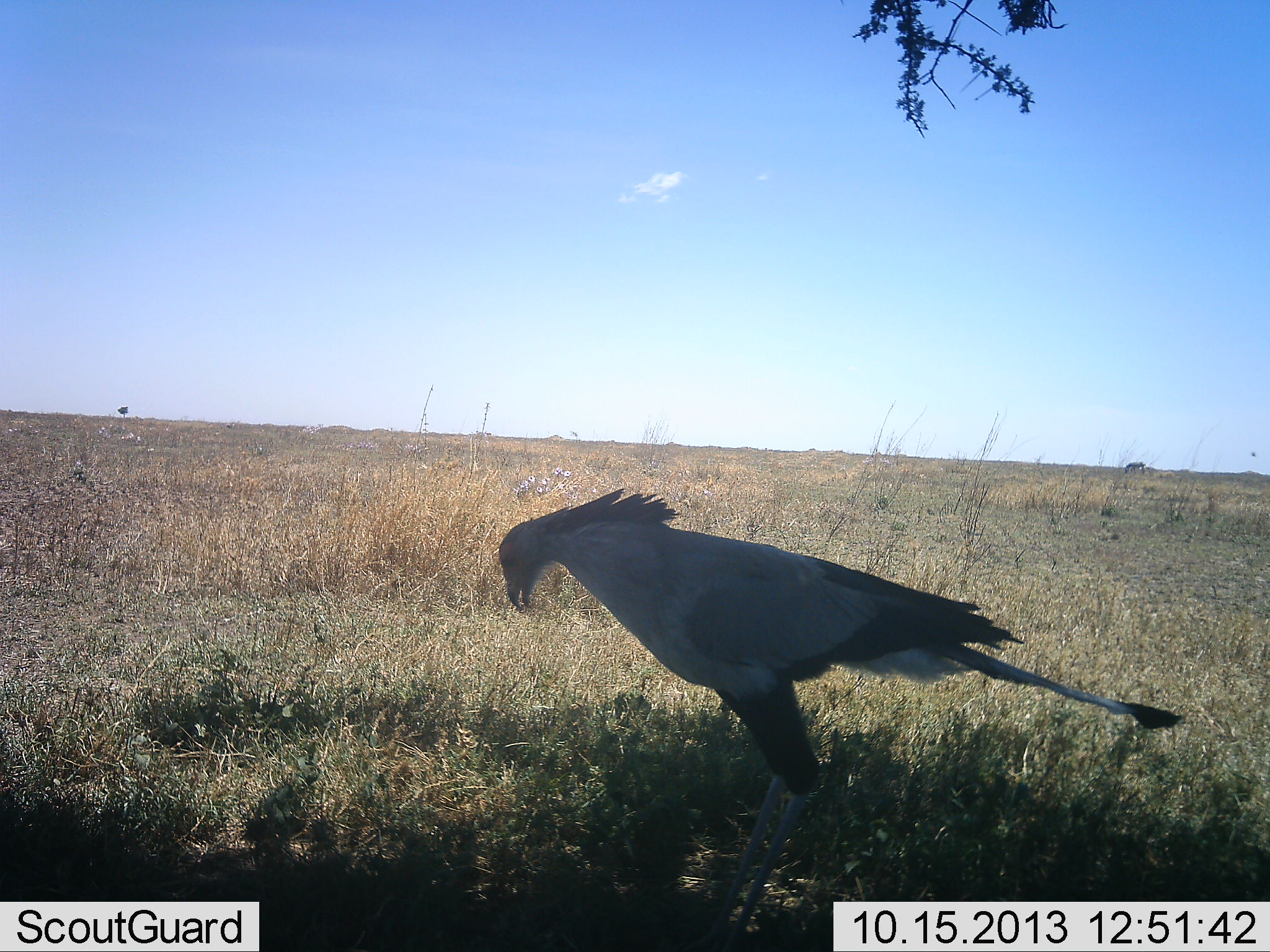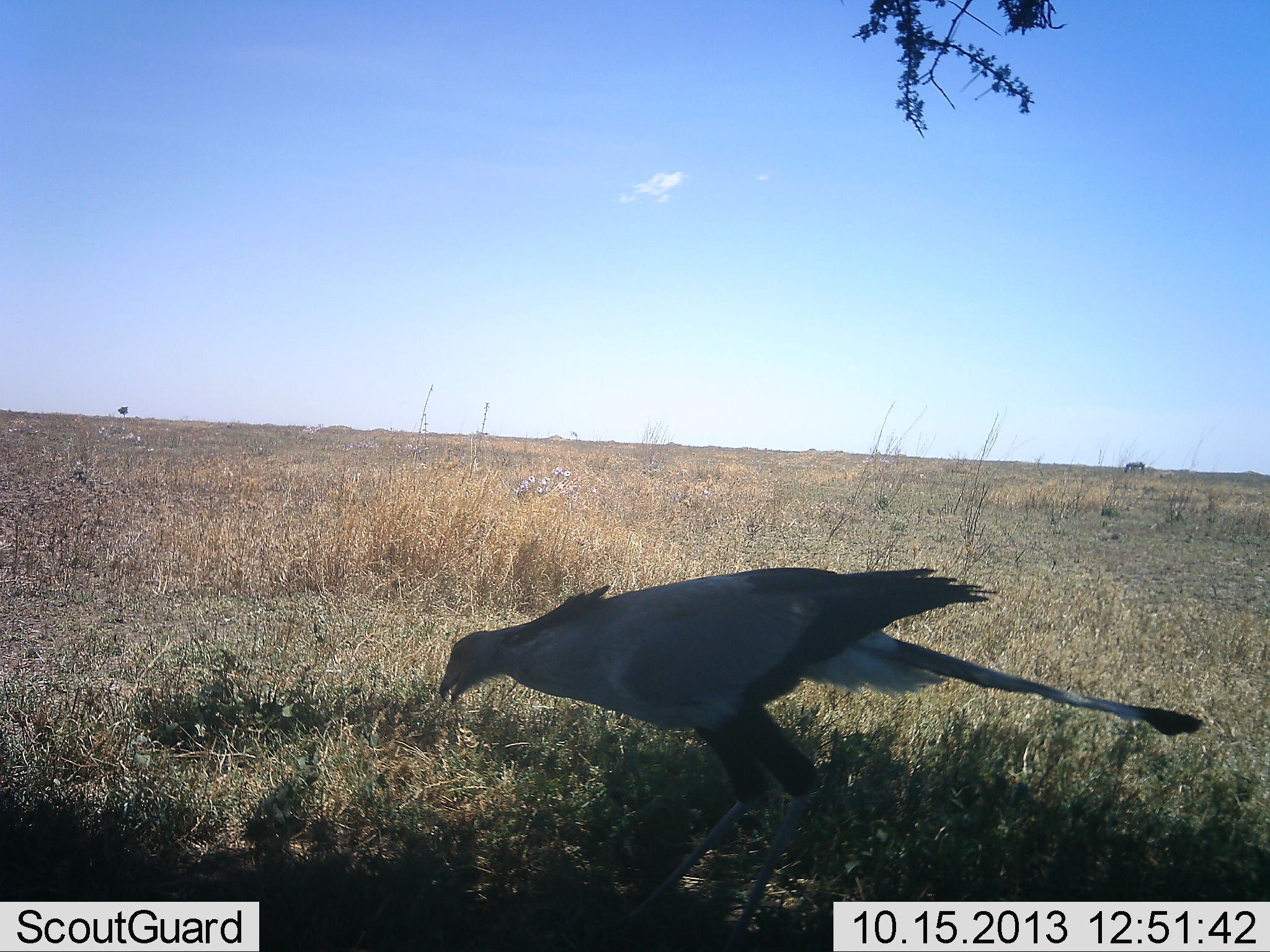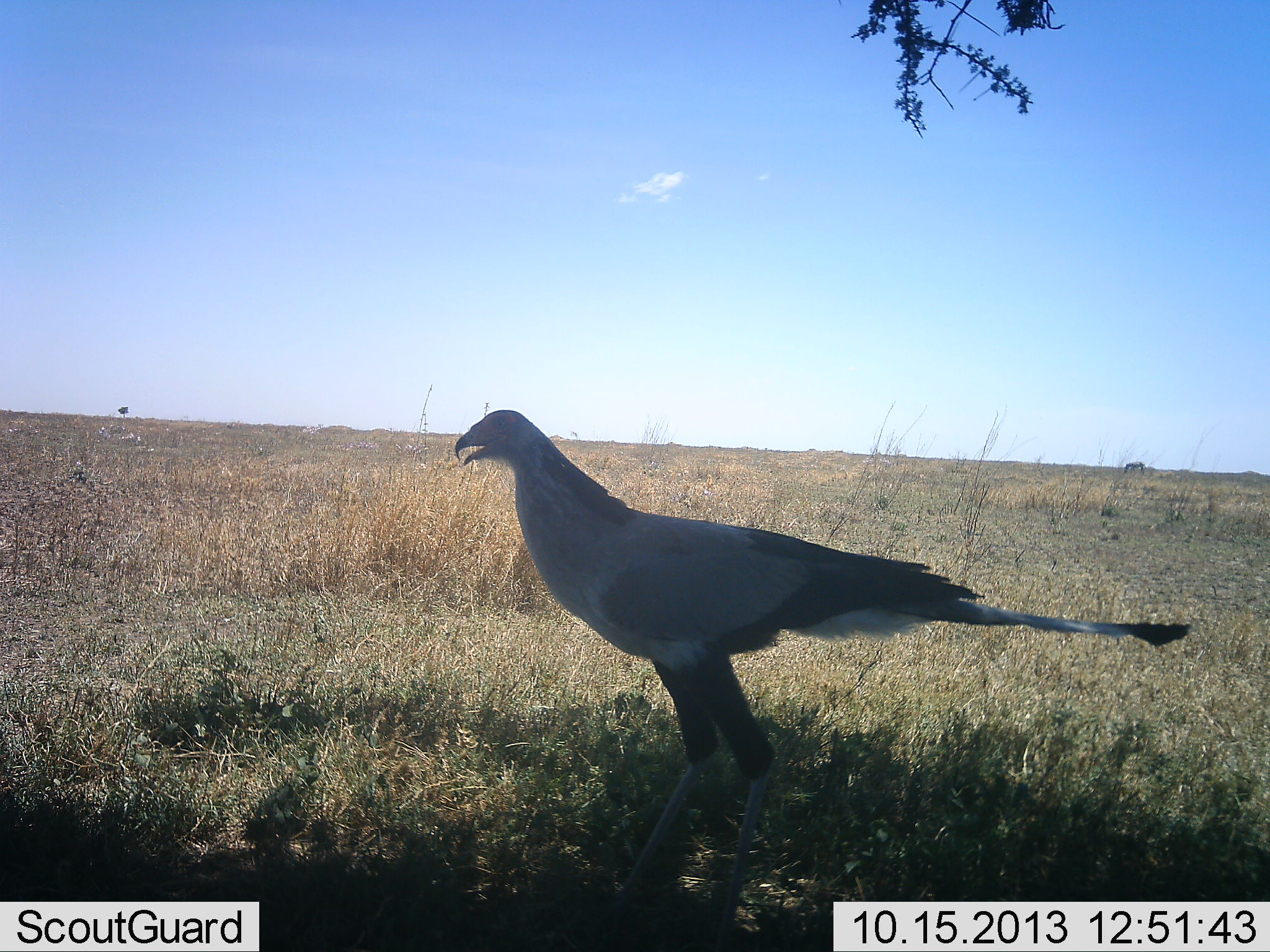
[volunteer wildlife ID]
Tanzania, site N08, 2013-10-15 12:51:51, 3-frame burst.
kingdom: Animalia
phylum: Chordata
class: Aves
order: Accipitriformes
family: Sagittariidae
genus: Sagittarius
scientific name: Sagittarius serpentarius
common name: secretary bird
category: secretarybird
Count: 1.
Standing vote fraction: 27%.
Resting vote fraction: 0%.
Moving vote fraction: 45%.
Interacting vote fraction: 0%.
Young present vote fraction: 0%.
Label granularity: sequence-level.